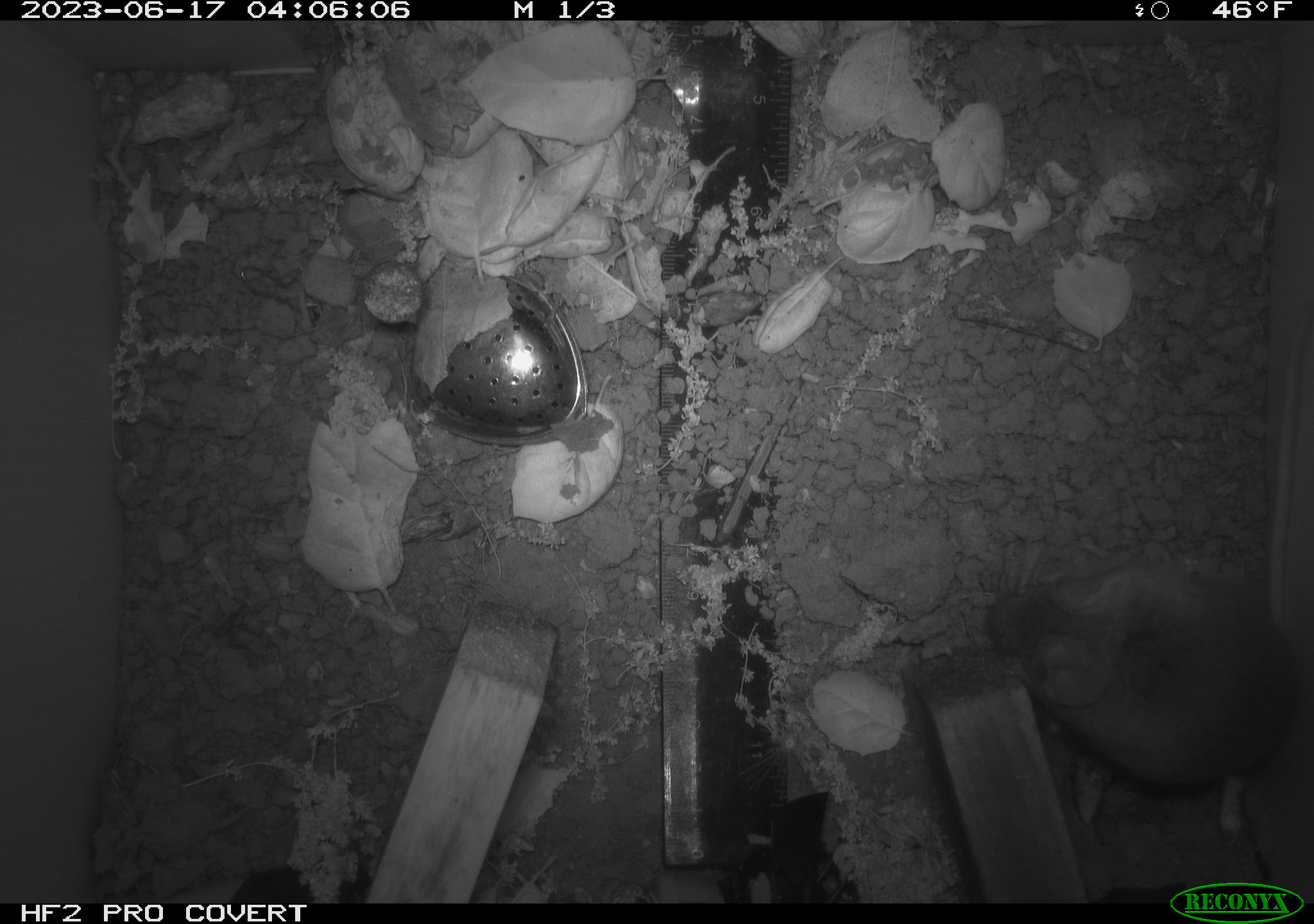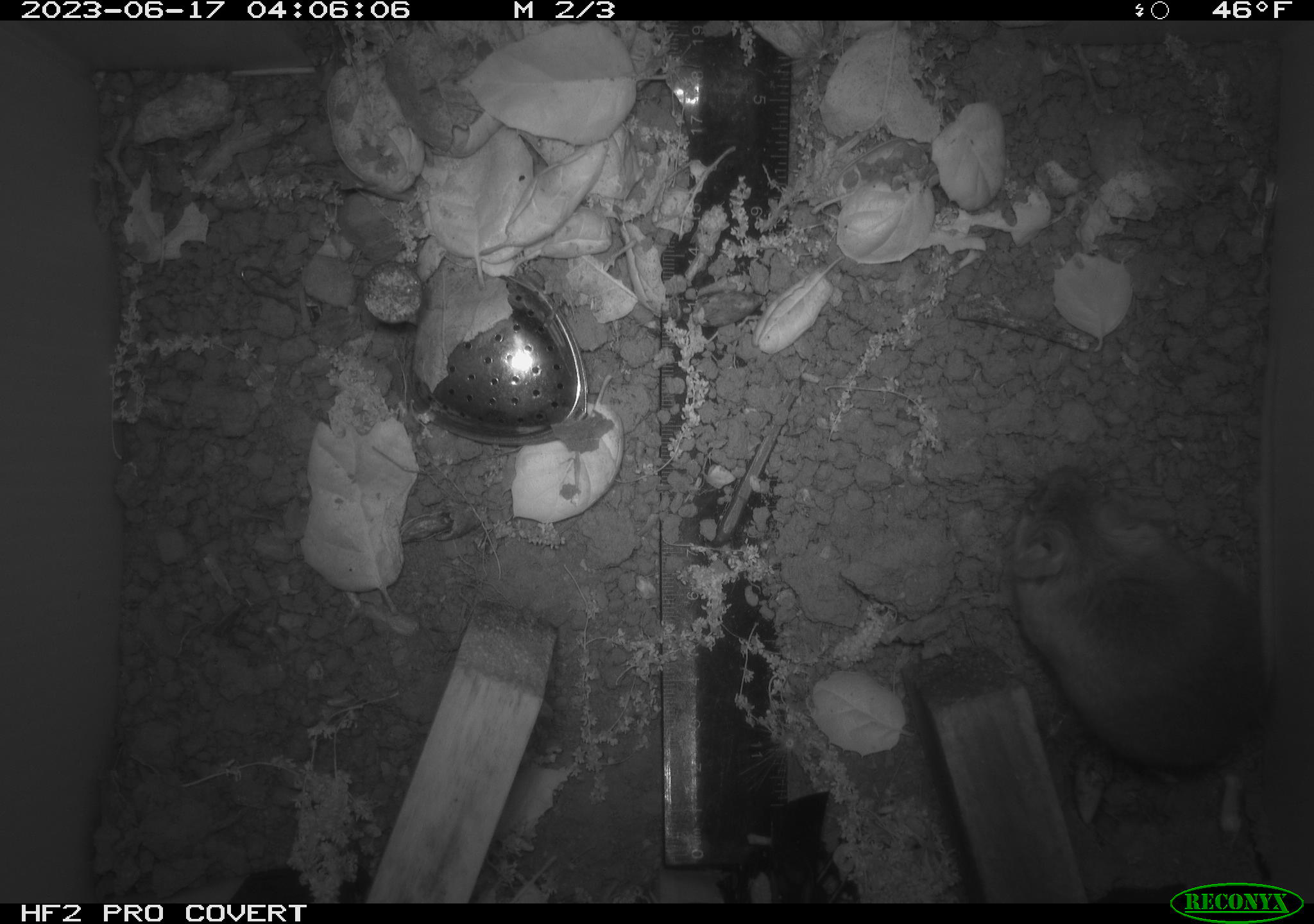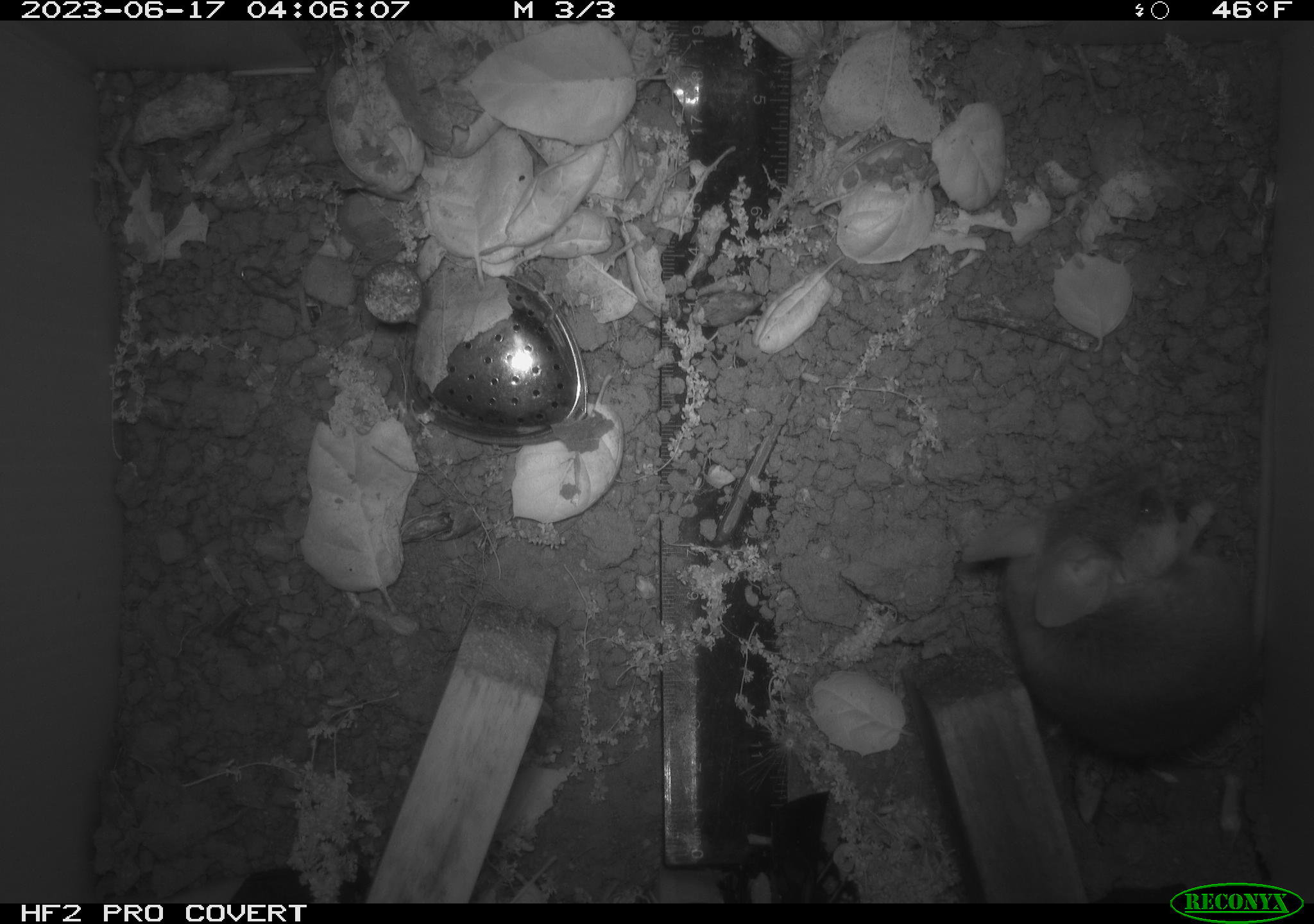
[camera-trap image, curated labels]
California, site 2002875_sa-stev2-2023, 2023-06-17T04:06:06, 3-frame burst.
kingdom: Animalia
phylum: Chordata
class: Mammalia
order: Rodentia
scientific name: Rodentia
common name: mouse species